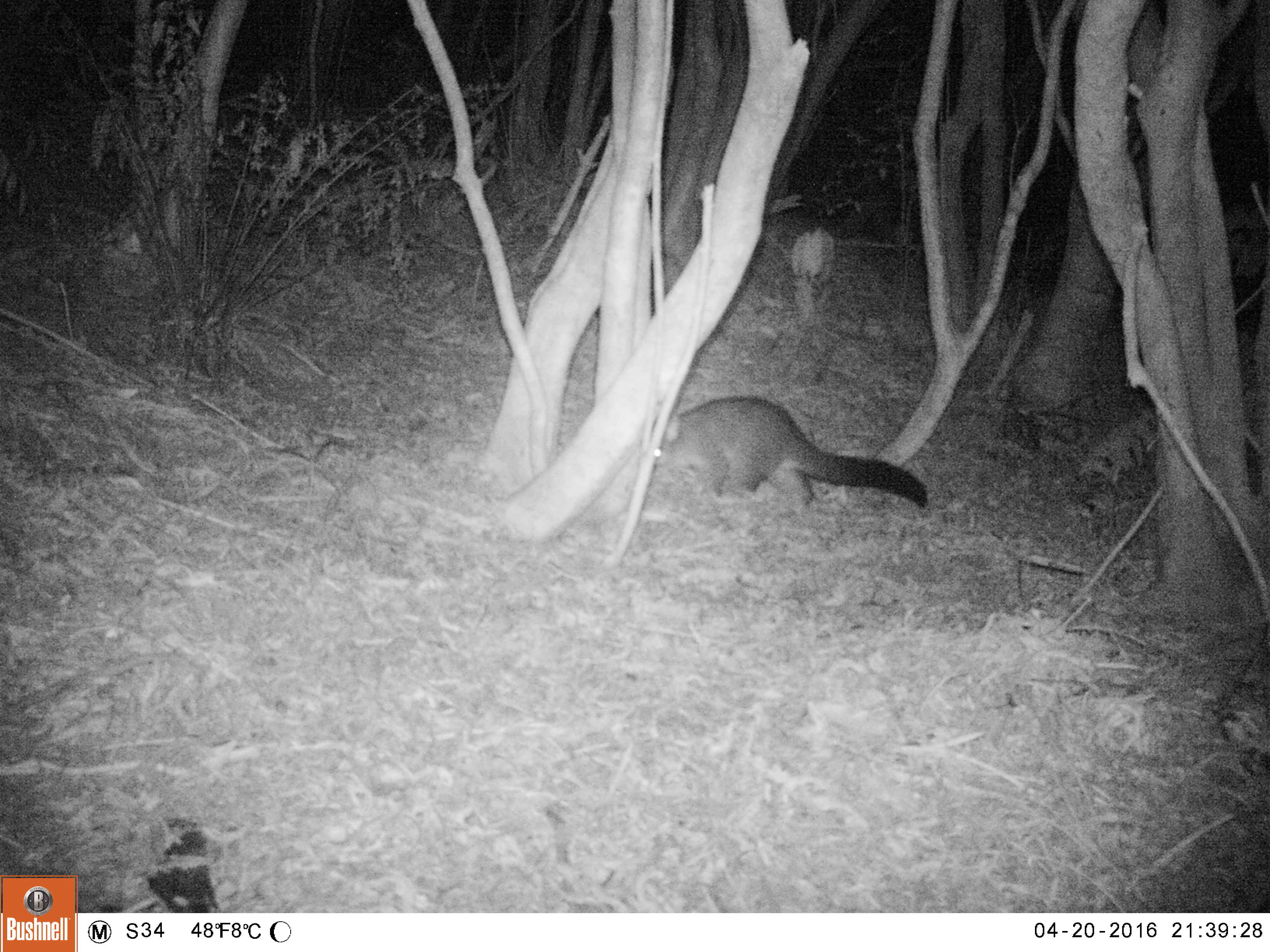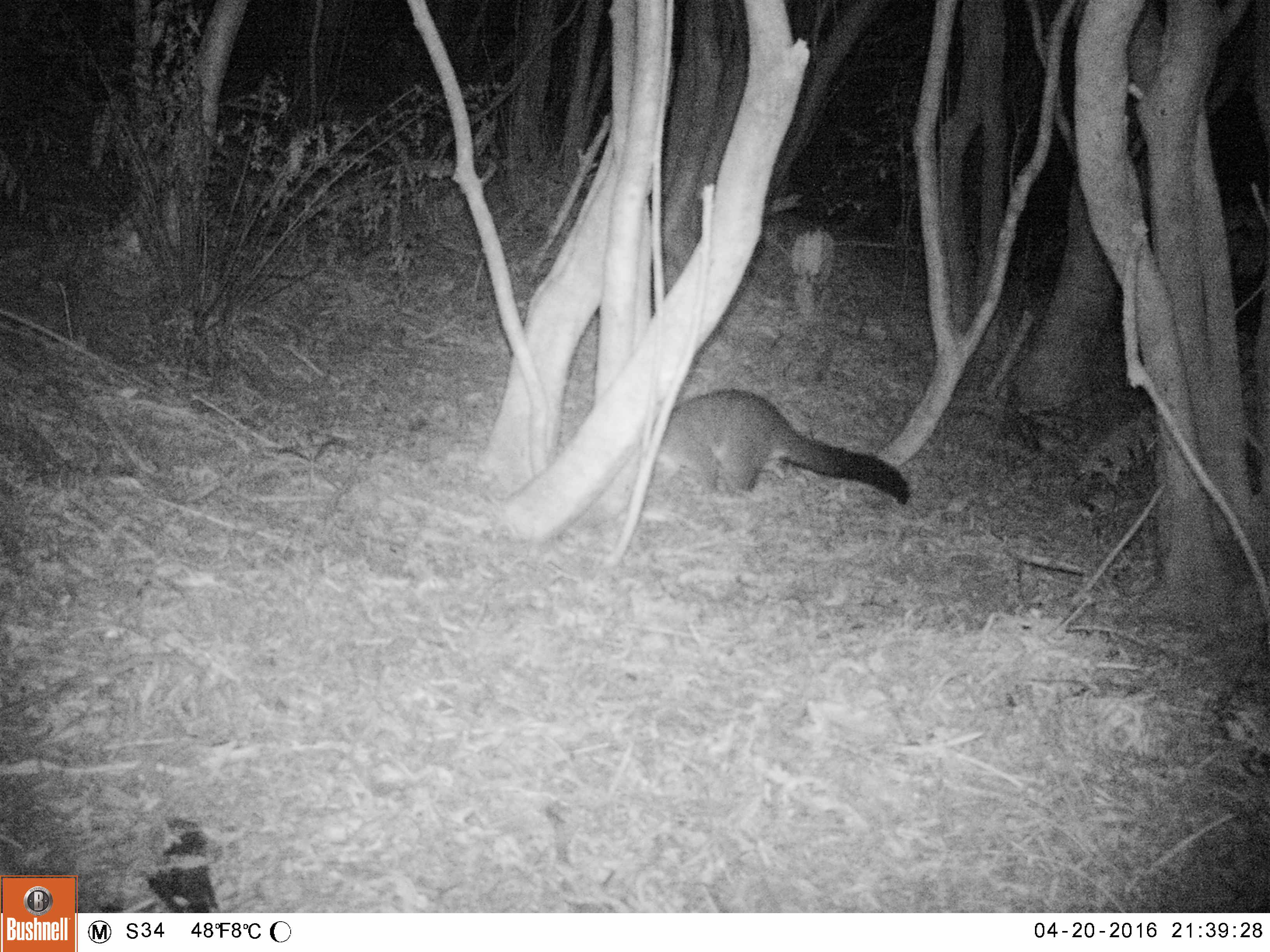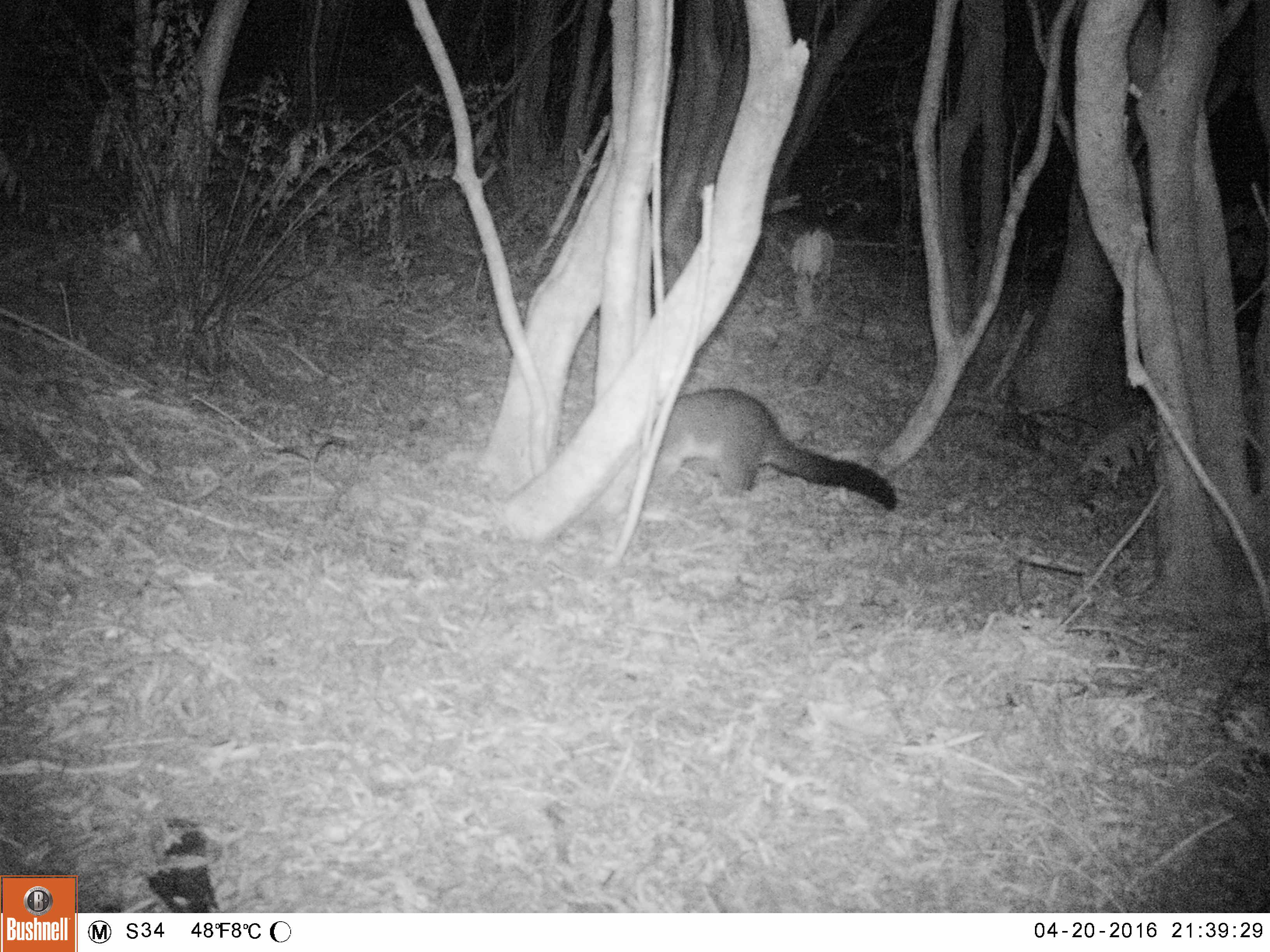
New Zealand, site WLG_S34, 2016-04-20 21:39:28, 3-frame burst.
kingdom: Animalia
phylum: Chordata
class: Mammalia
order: Diprotodontia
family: Phalangeridae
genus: Trichosurus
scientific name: Trichosurus vulpecula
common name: common brushtail possum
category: possum